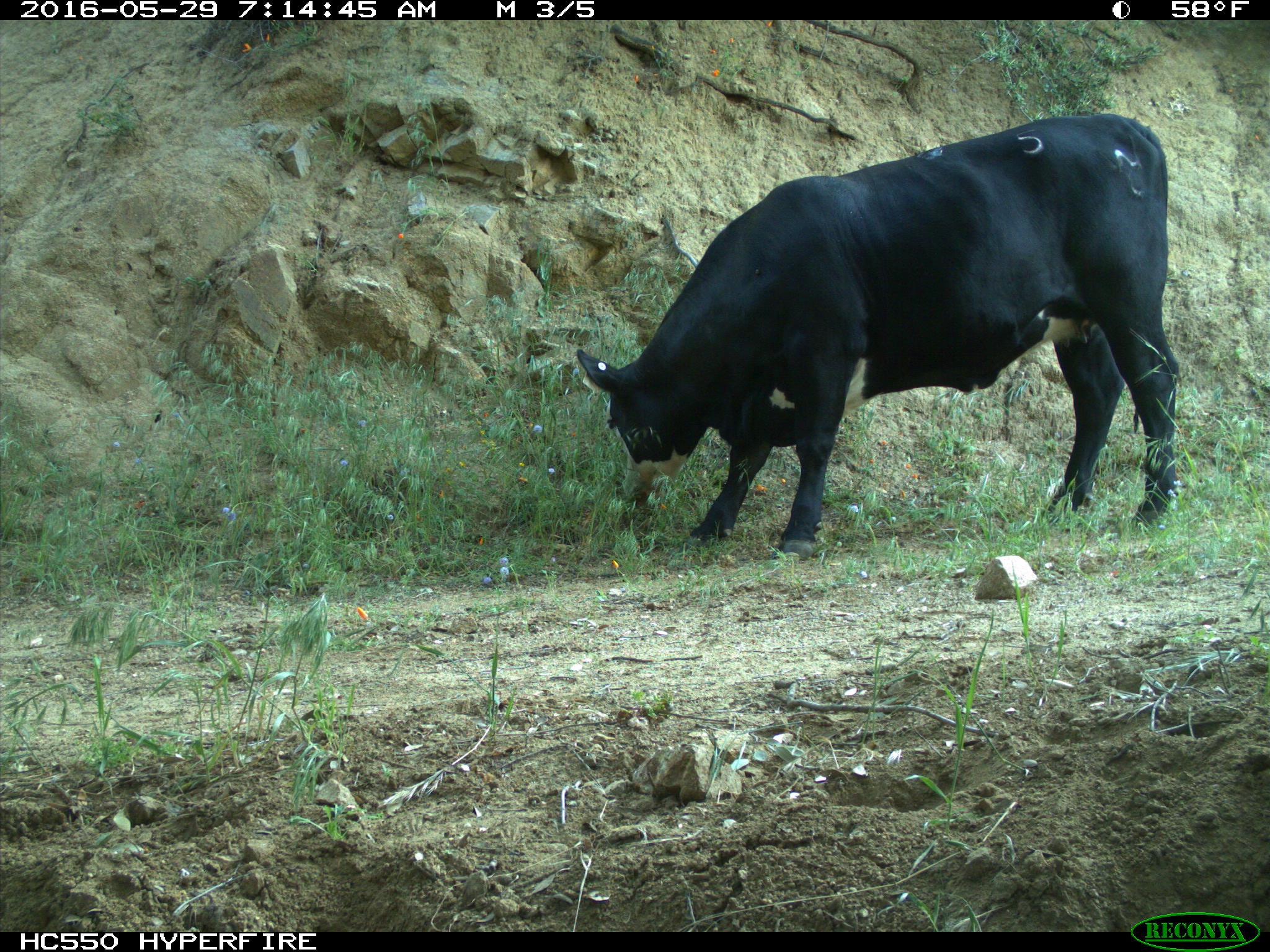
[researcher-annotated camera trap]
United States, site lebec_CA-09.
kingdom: Animalia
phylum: Chordata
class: Mammalia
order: Artiodactyla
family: Bovidae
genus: Bos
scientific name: Bos taurus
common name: domestic cow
Bos taurus (domestic cow).